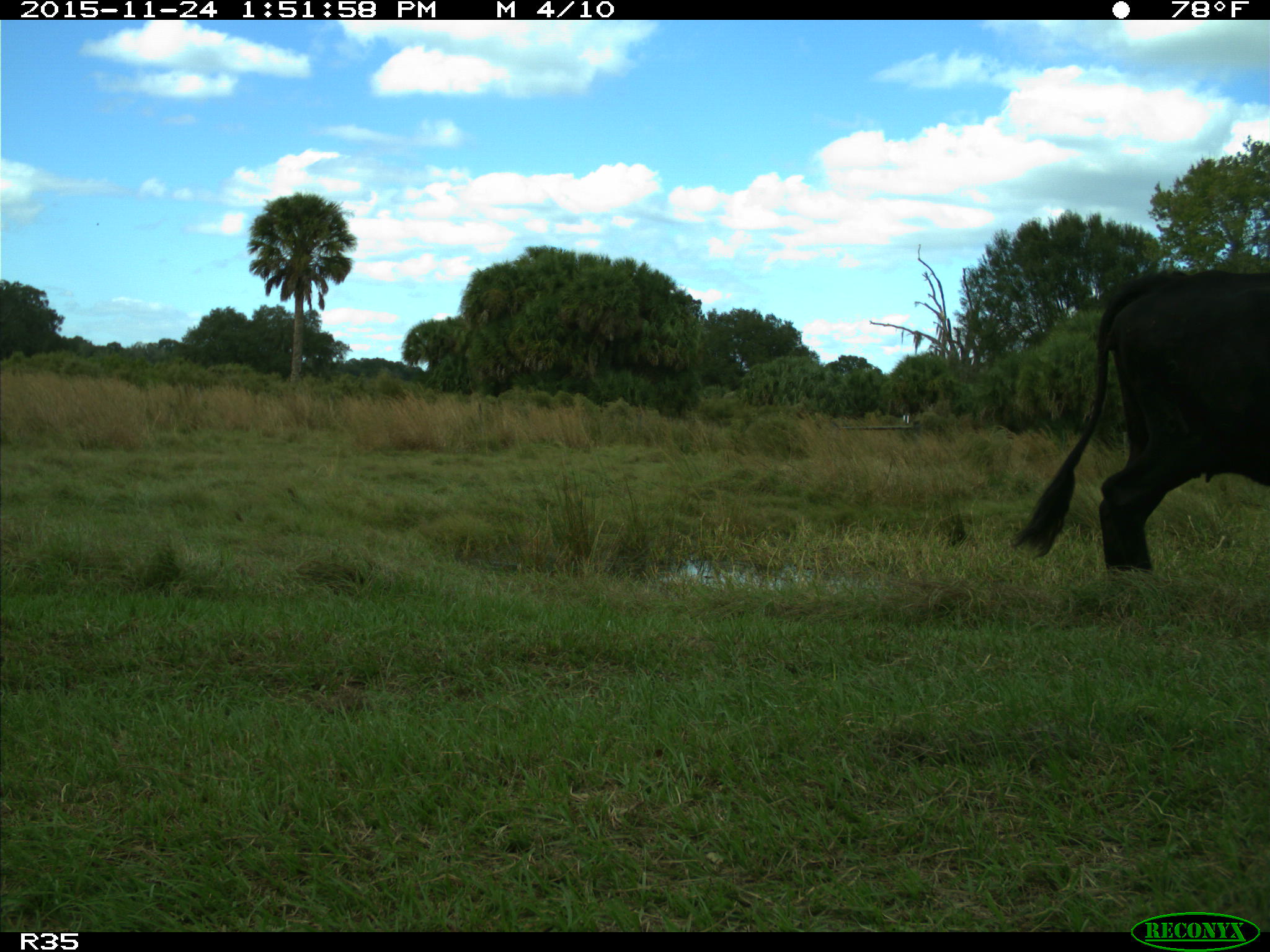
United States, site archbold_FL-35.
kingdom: Animalia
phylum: Chordata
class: Mammalia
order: Artiodactyla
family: Bovidae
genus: Bos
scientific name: Bos taurus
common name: domestic cow